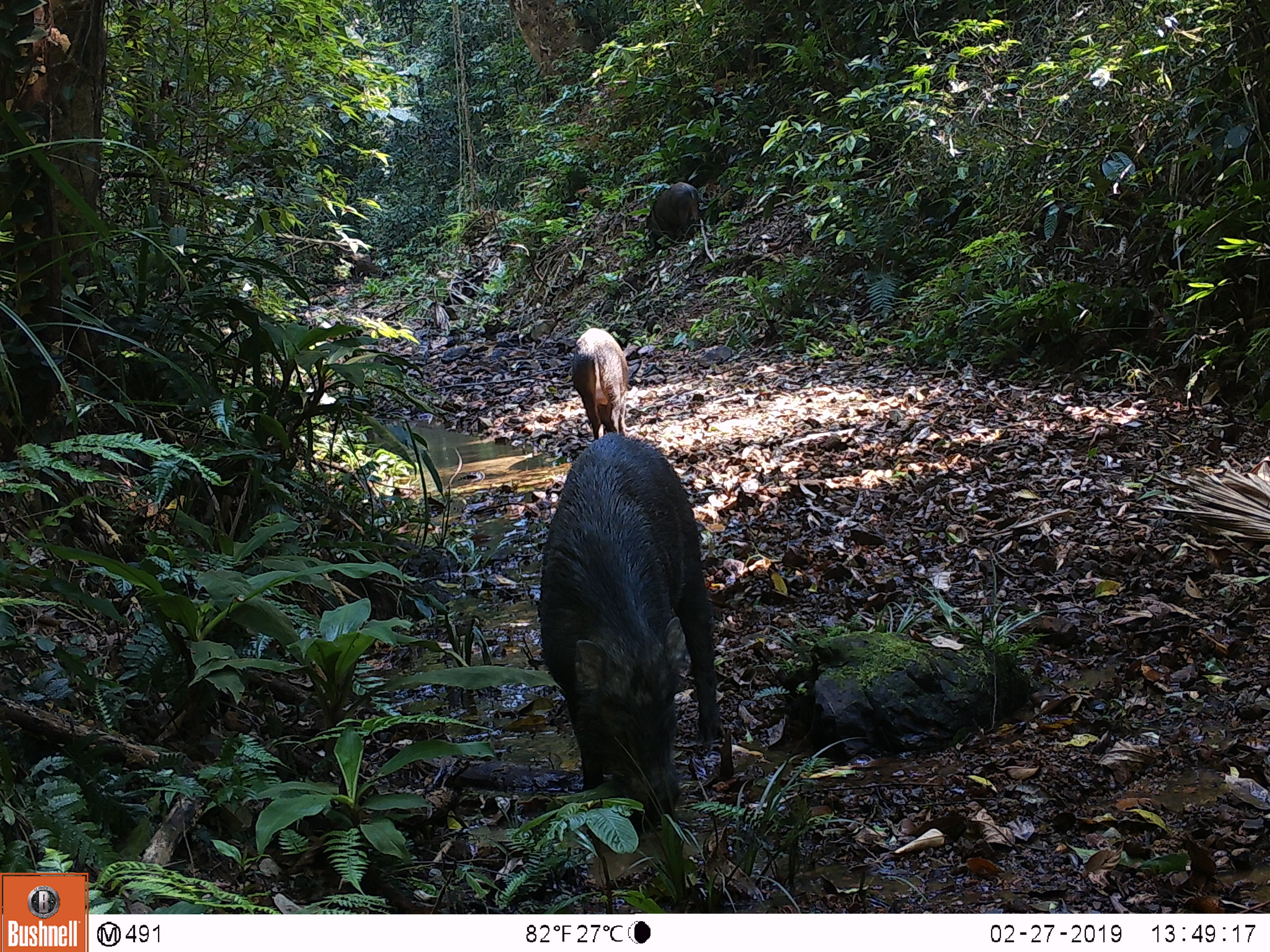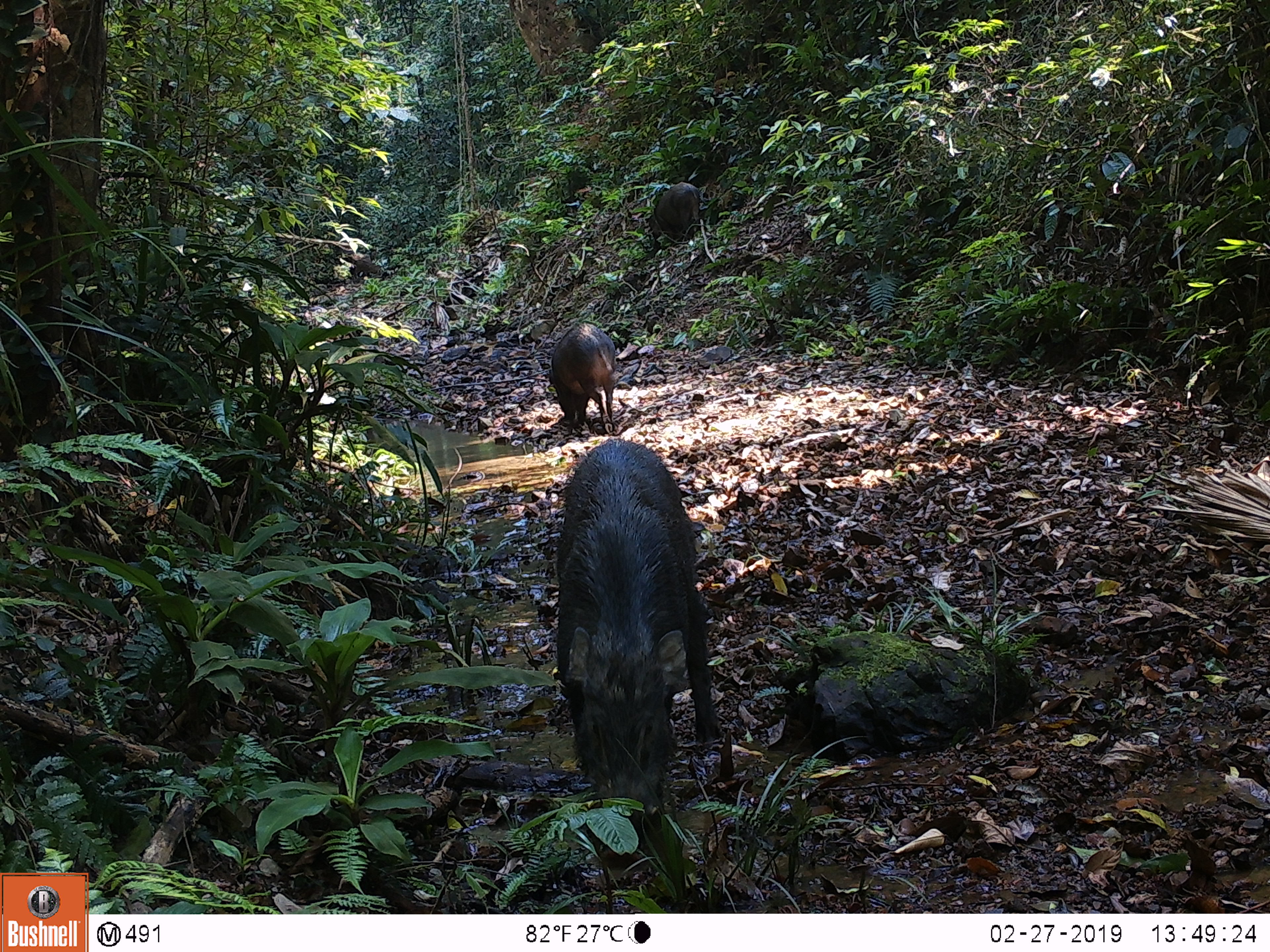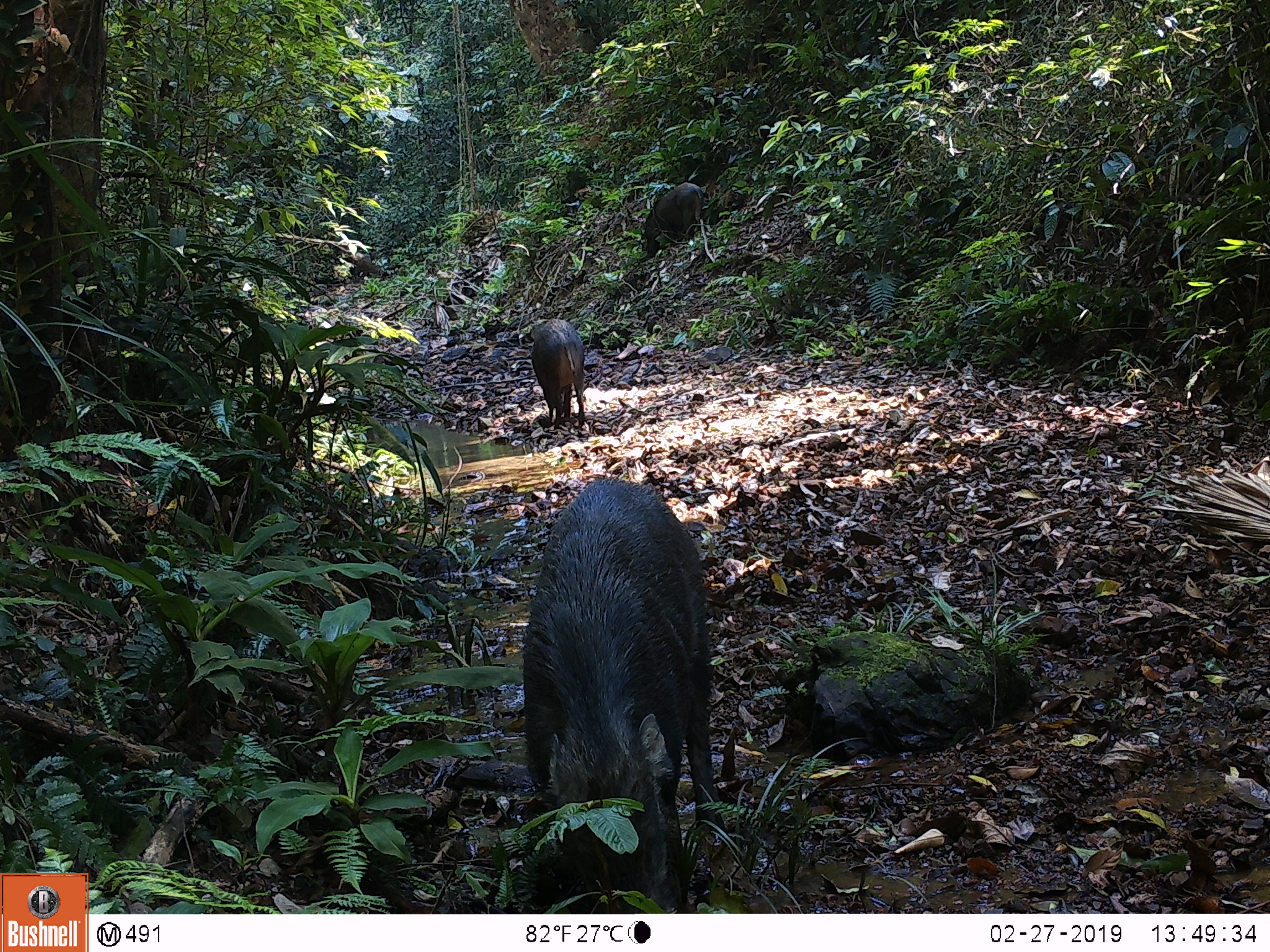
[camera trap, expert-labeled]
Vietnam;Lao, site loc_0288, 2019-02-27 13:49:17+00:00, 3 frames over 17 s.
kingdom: Animalia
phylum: Chordata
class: Mammalia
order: Artiodactyla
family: Suidae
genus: Sus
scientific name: Sus scrofa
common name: eurasian wild pig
Eurasian wild pig (Sus scrofa). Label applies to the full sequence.